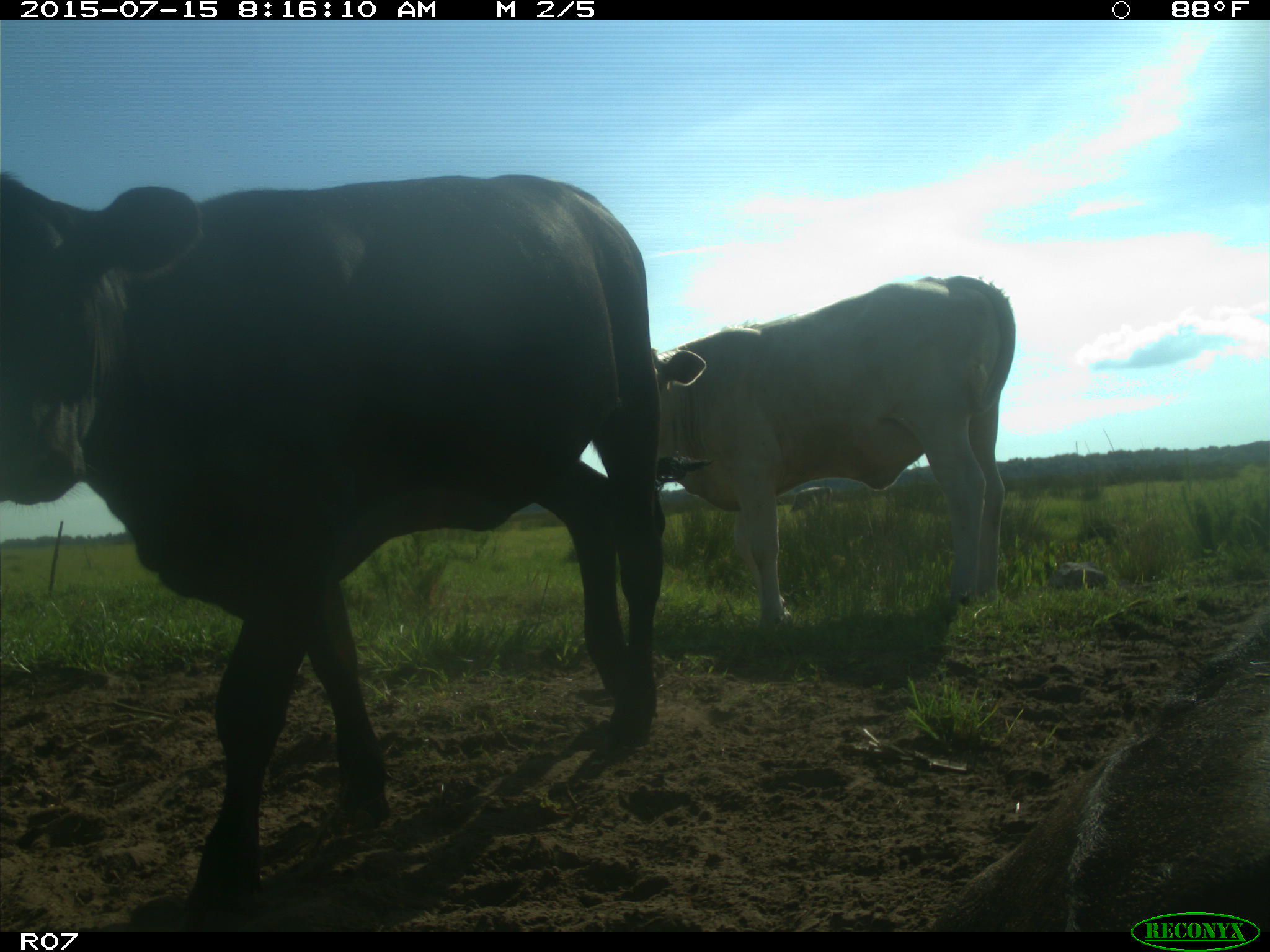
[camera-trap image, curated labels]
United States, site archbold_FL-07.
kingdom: Animalia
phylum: Chordata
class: Mammalia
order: Artiodactyla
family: Bovidae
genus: Bos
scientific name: Bos taurus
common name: domestic cow